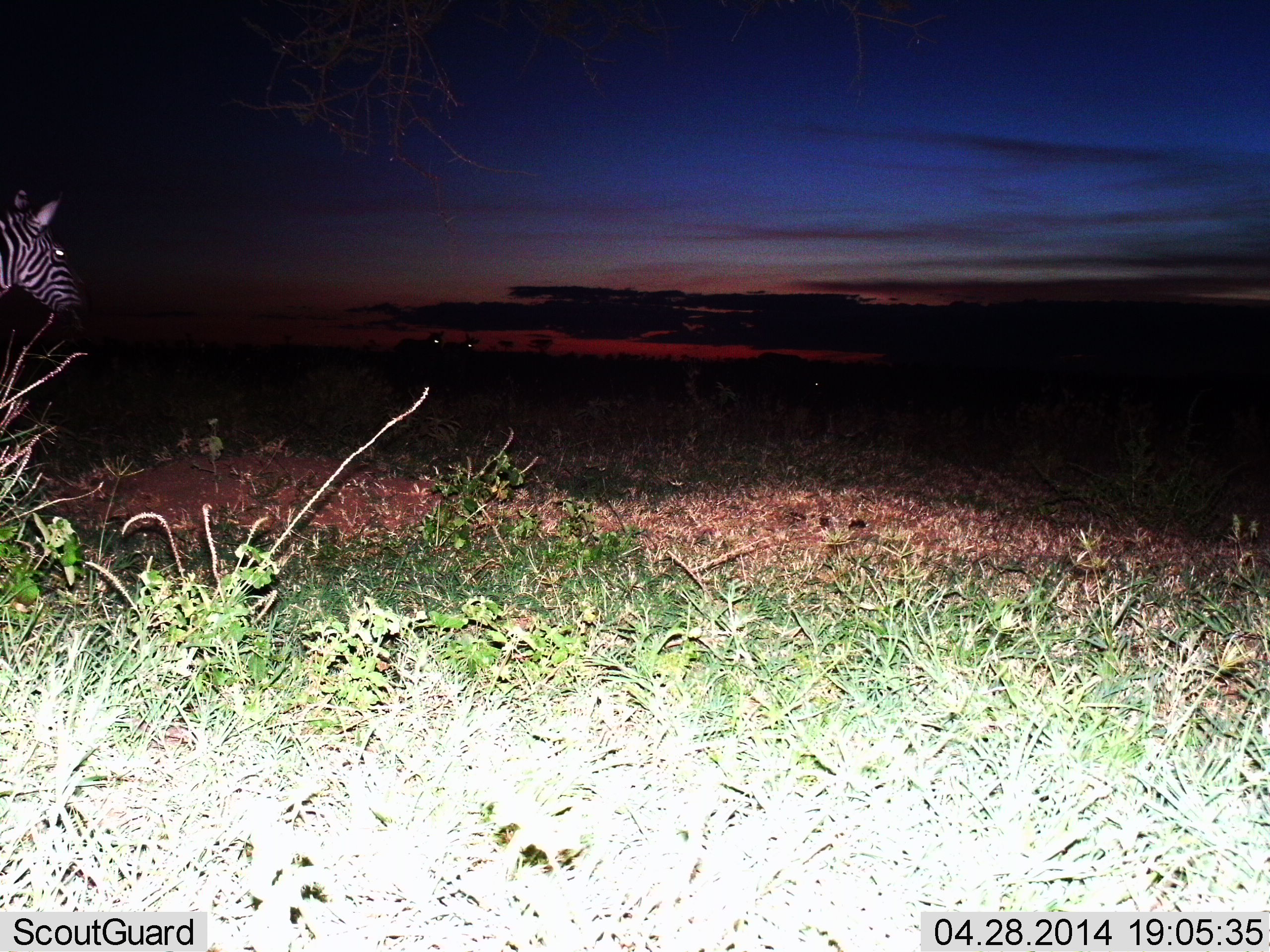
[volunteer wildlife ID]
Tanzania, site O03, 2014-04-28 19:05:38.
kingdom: Animalia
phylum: Chordata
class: Mammalia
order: Perissodactyla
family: Equidae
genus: Equus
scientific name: Equus quagga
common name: plains zebra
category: zebra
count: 1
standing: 89%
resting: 0%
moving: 33%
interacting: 0%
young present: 0%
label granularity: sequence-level